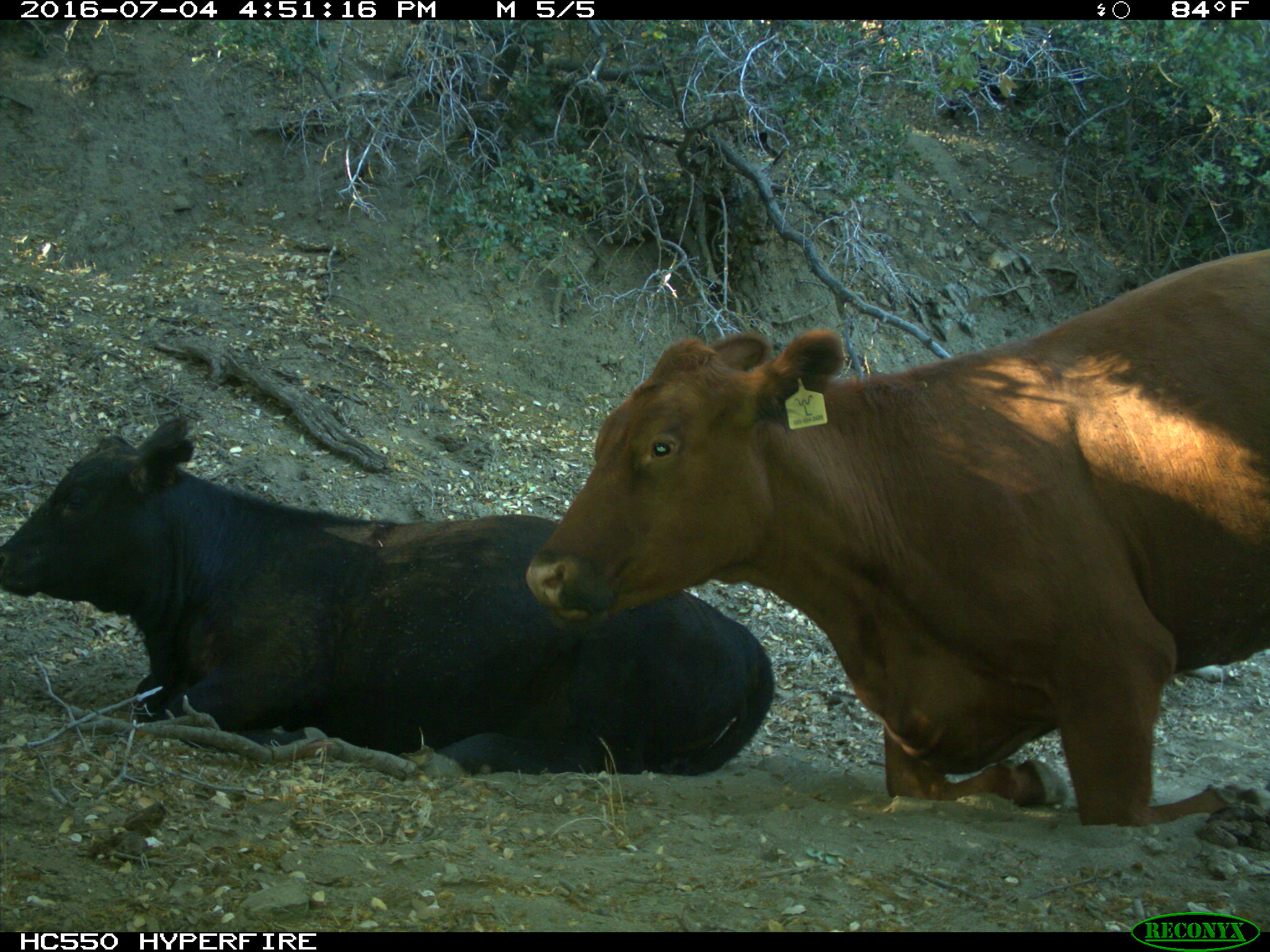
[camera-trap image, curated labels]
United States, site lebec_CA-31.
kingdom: Animalia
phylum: Chordata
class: Mammalia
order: Artiodactyla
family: Bovidae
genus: Bos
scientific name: Bos taurus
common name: domestic cow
Bos taurus (domestic cow).